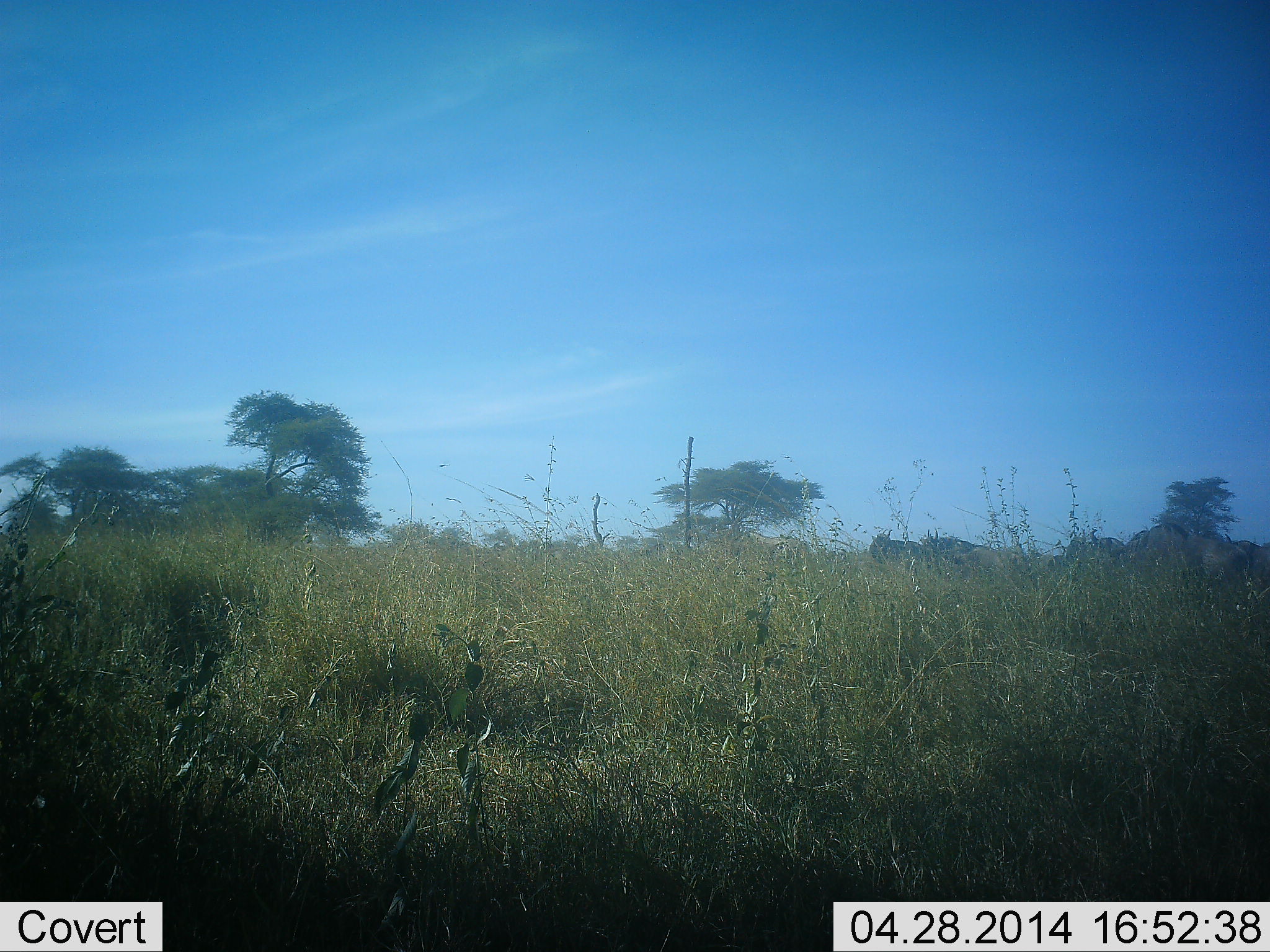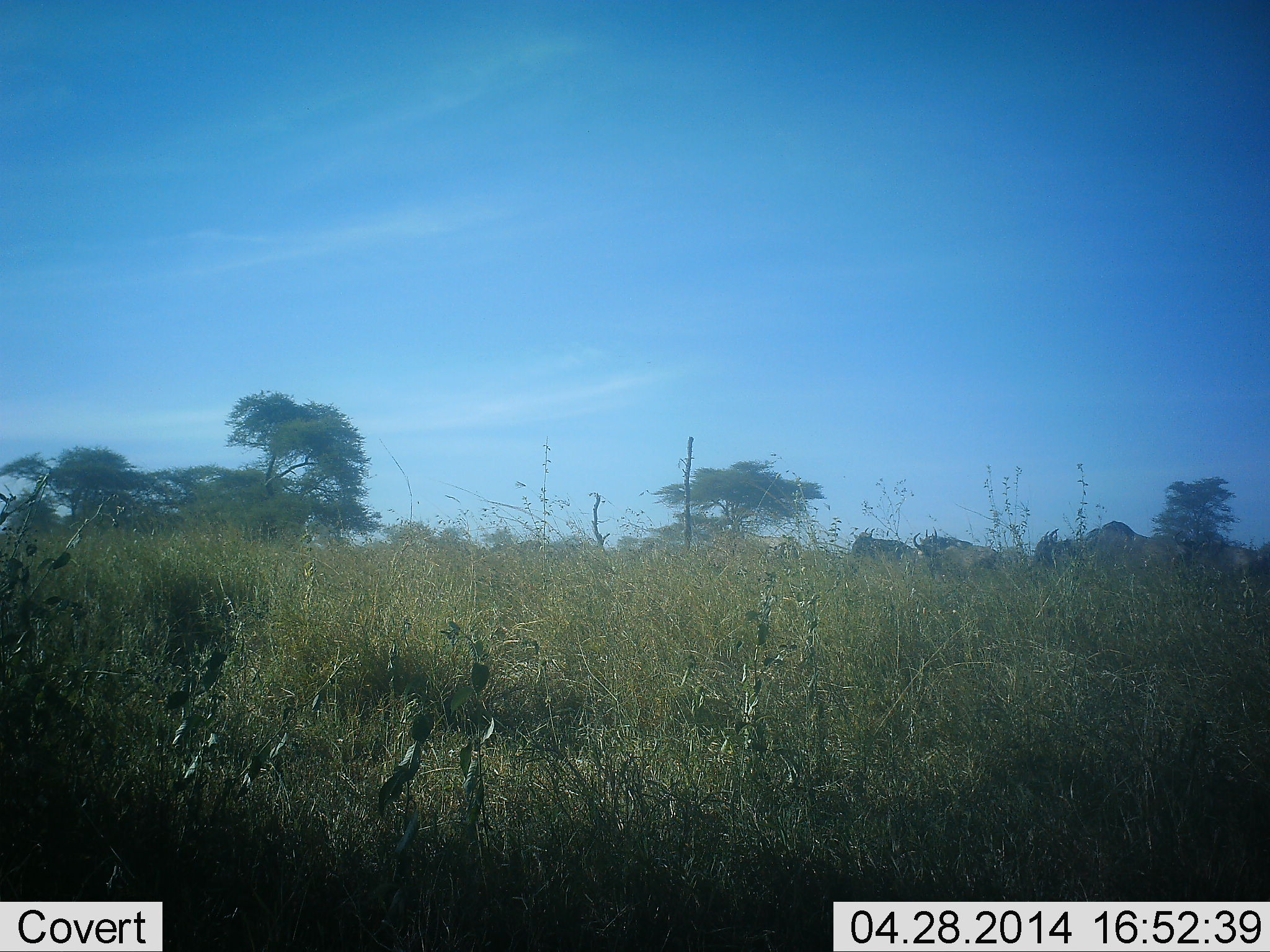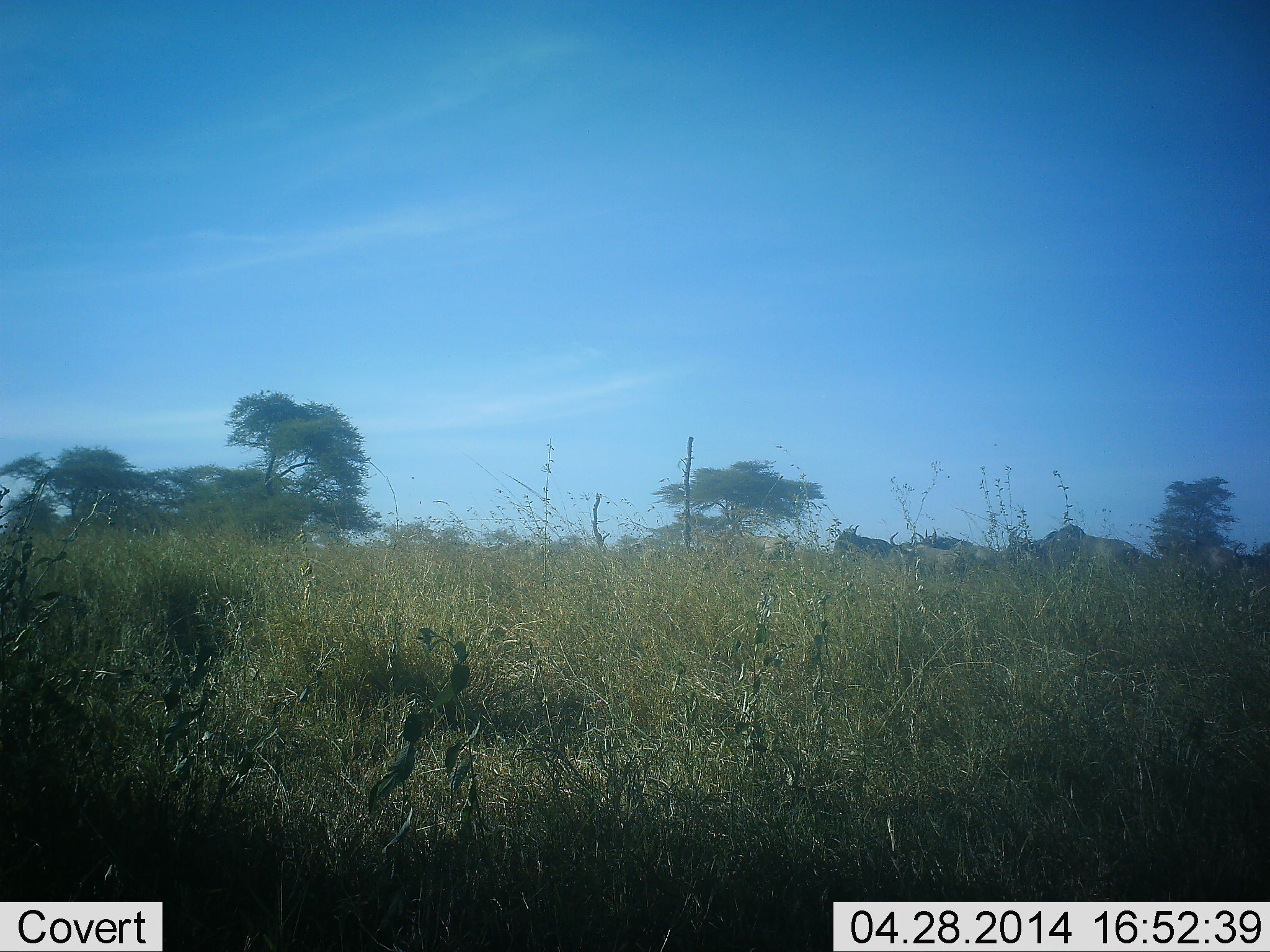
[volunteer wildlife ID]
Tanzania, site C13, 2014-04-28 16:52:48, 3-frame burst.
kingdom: Animalia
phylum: Chordata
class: Mammalia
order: Artiodactyla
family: Bovidae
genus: Connochaetes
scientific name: Connochaetes taurinus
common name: blue wildebeest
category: wildebeest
Wildebeest (blue wildebeest) (Connochaetes taurinus), count 5. Behavior (volunteer vote fractions): standing 30%, resting 0%, moving 80%, interacting 0%. Young present (vote fraction): 0%. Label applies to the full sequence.